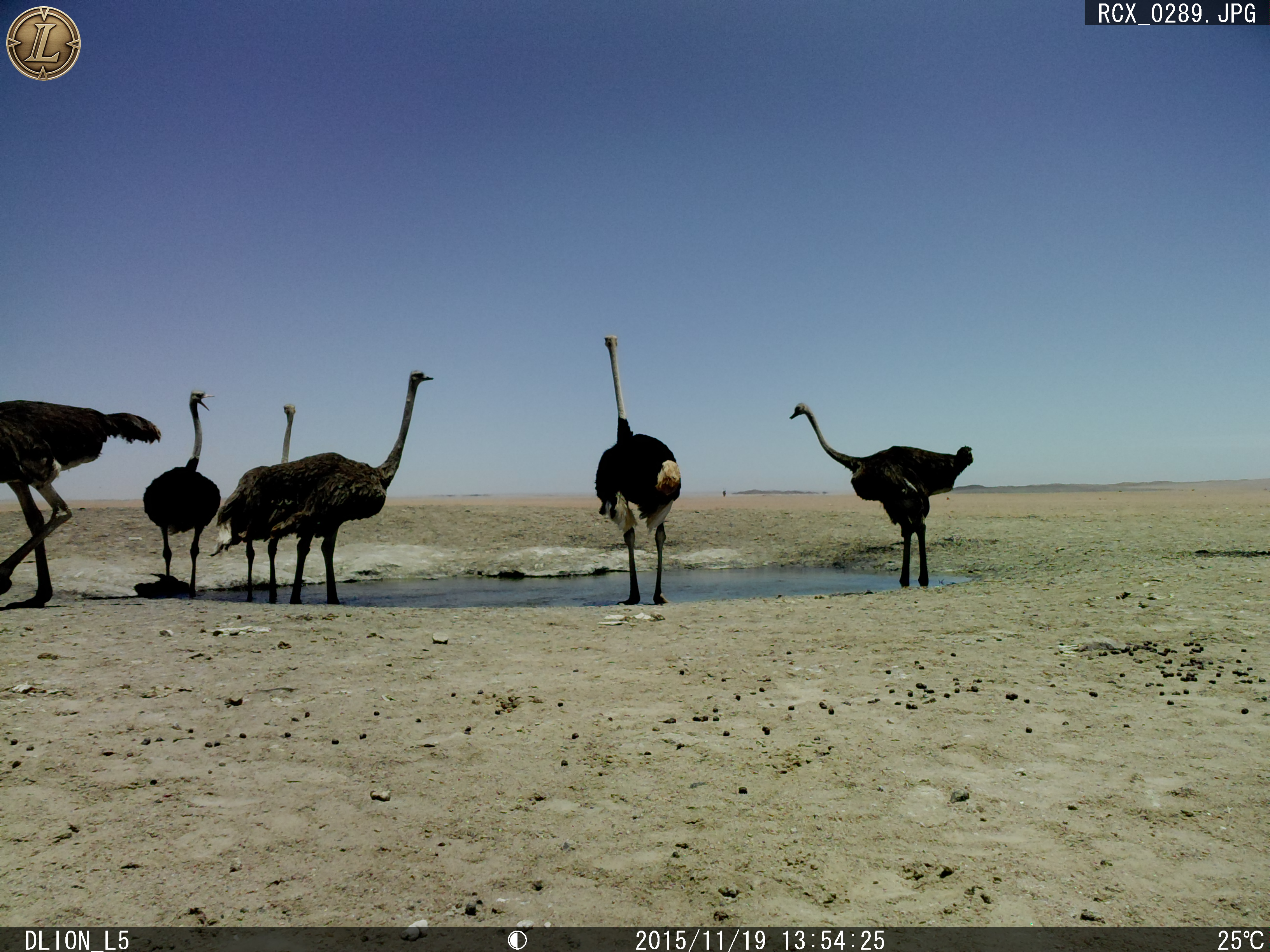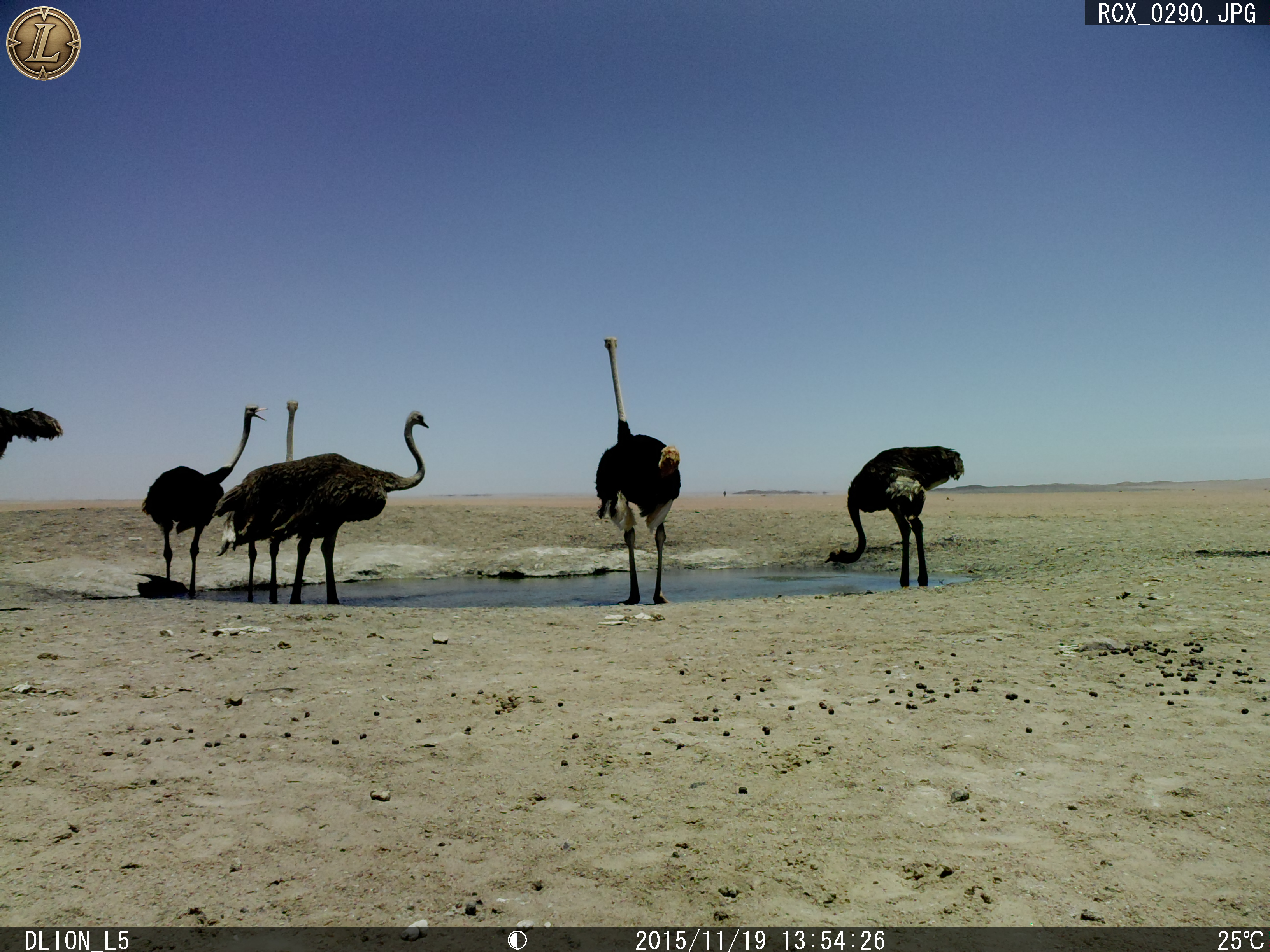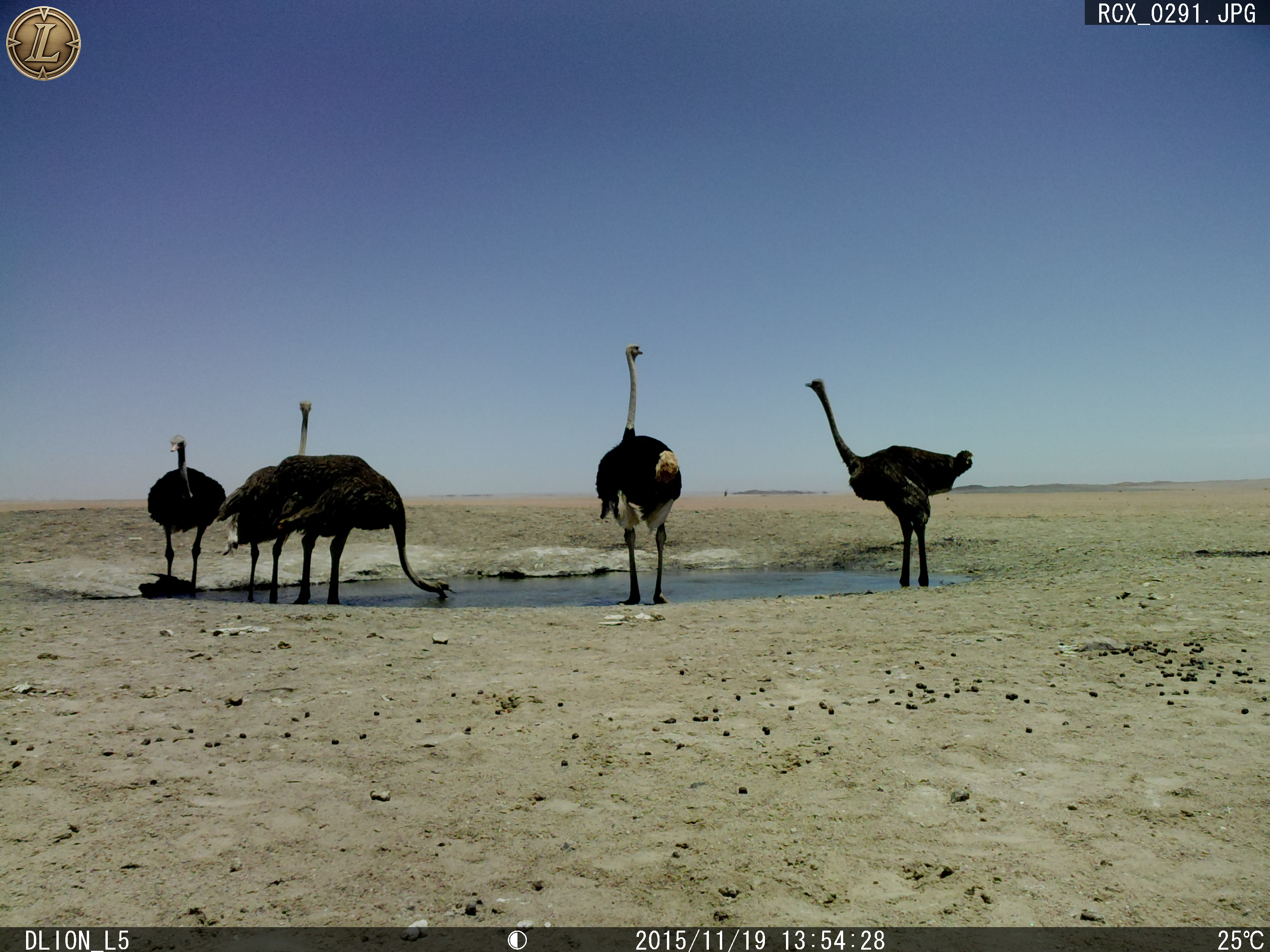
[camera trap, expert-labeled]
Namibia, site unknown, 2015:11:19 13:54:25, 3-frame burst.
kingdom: Animalia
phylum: Chordata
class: Aves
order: Struthioniformes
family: Struthionidae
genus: Struthio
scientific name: Struthio camelus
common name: common ostrich